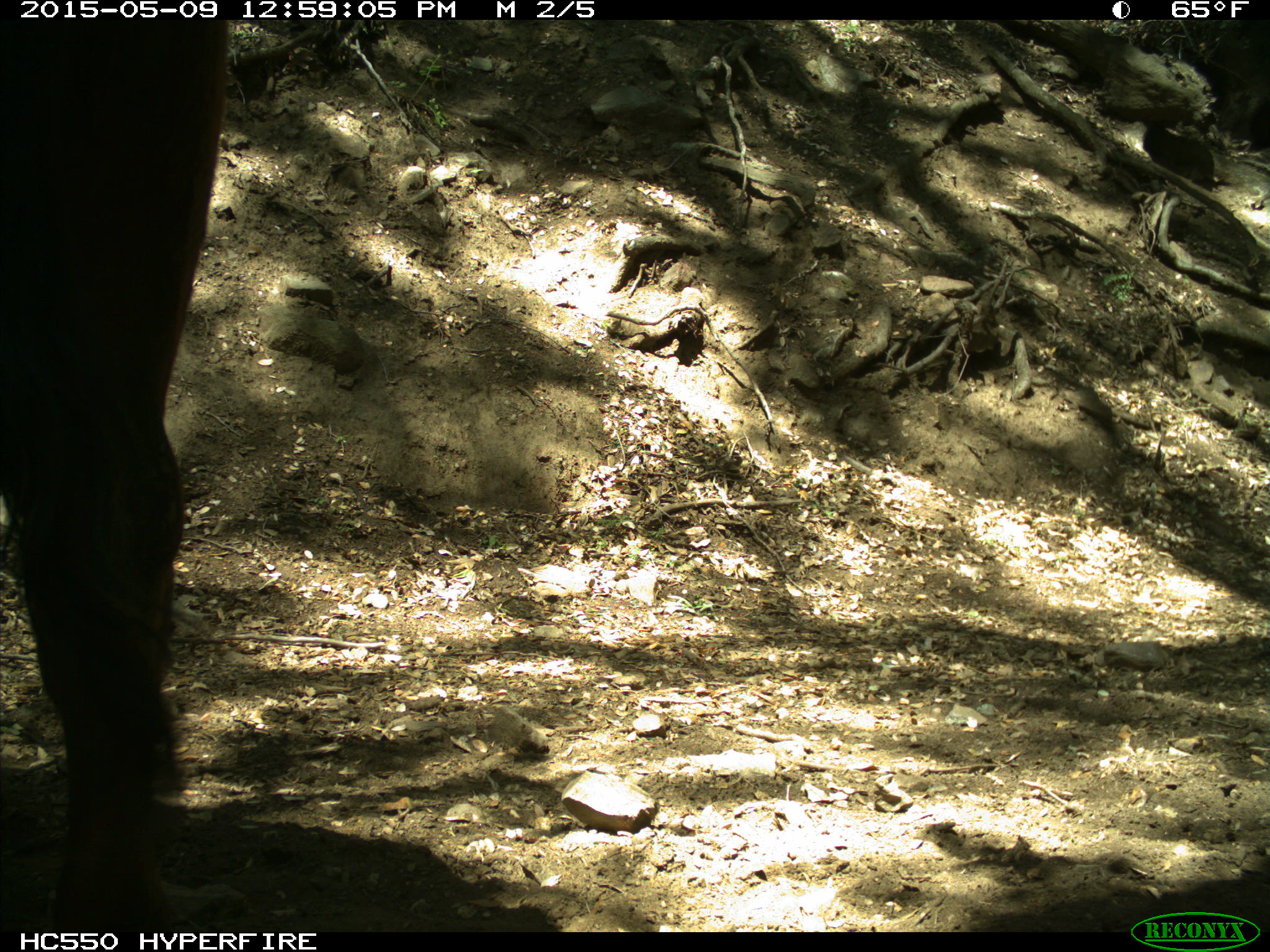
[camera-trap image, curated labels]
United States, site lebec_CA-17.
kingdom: Animalia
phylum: Chordata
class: Mammalia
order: Artiodactyla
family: Bovidae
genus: Bos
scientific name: Bos taurus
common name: domestic cow